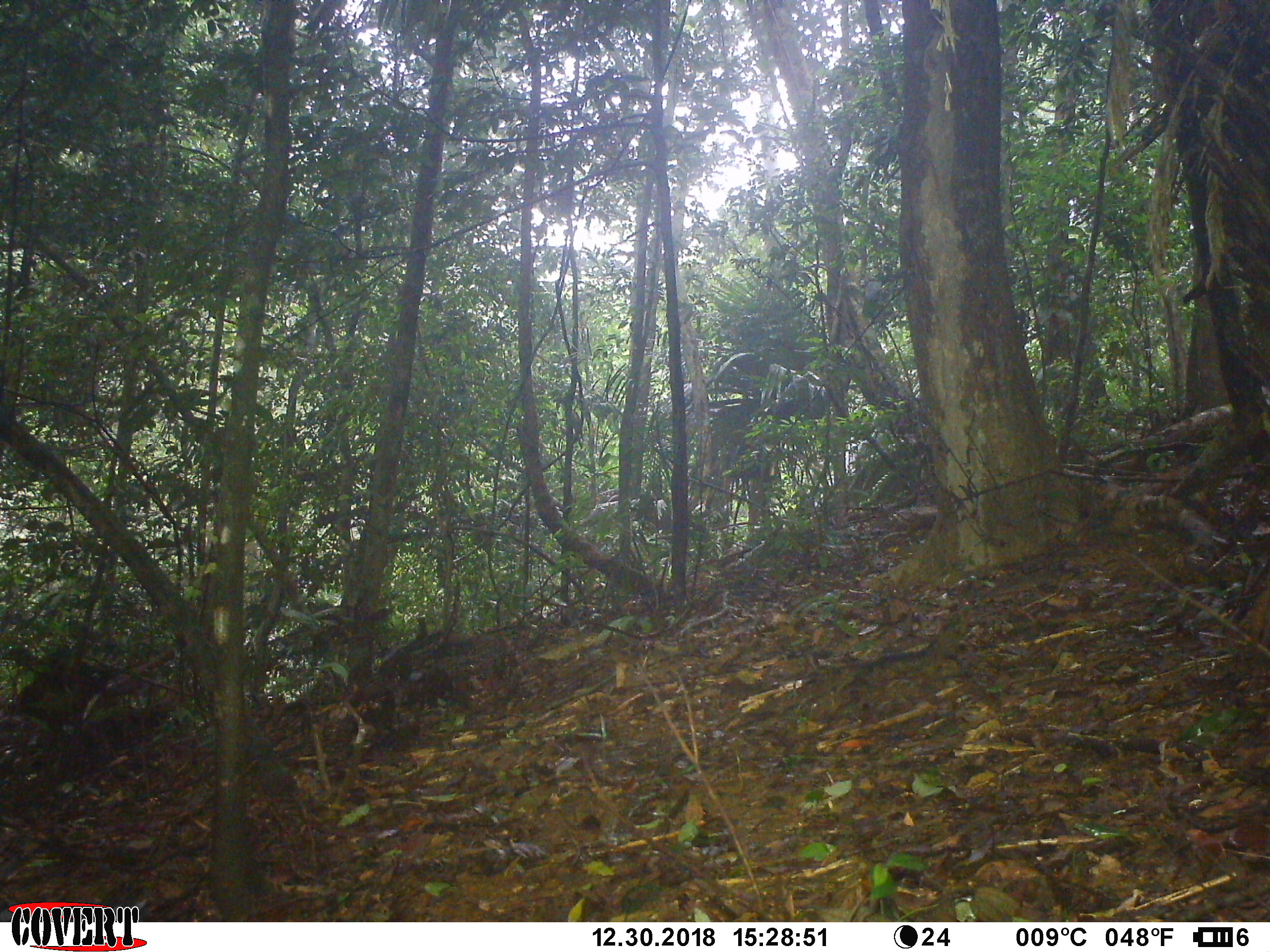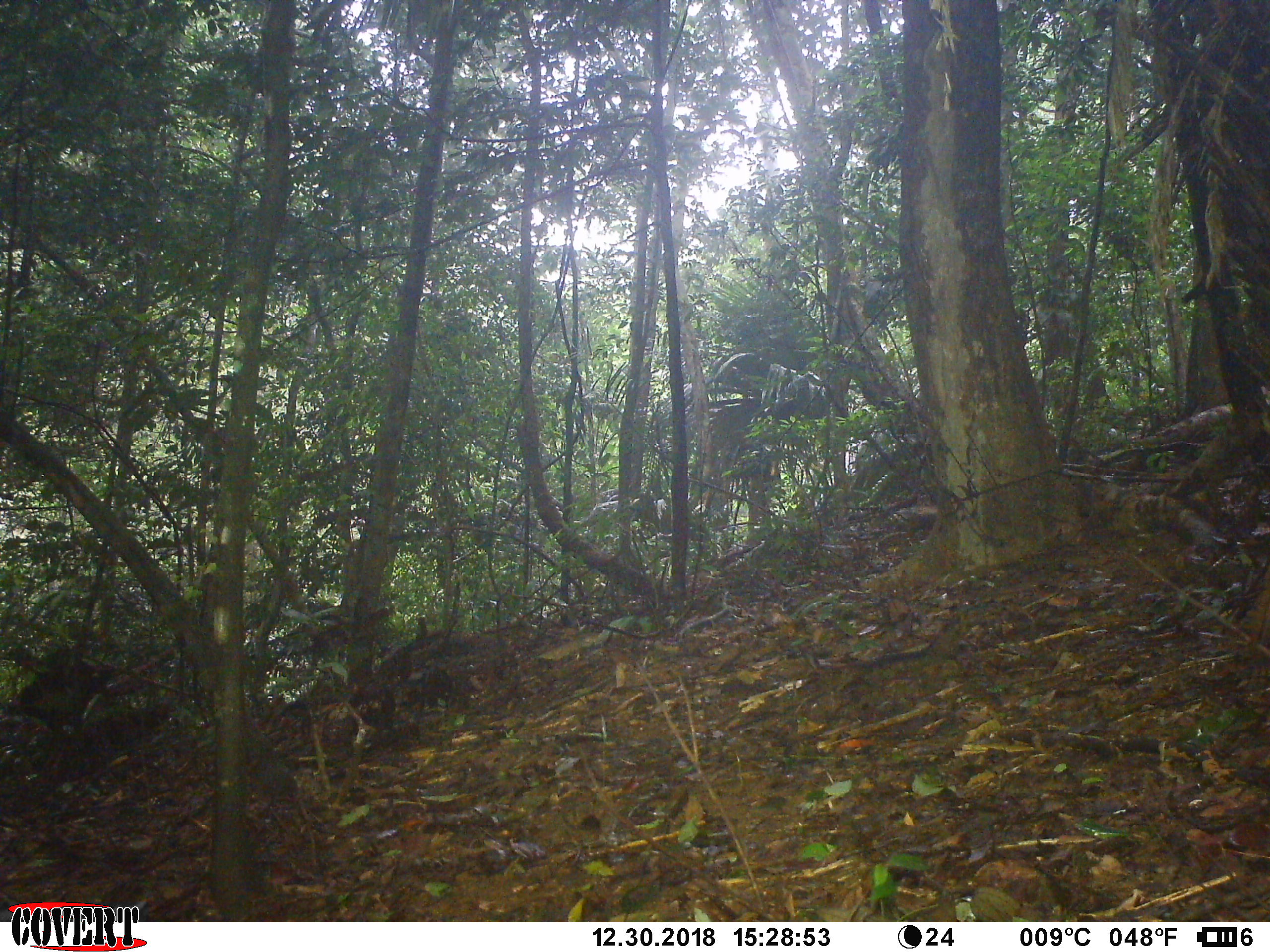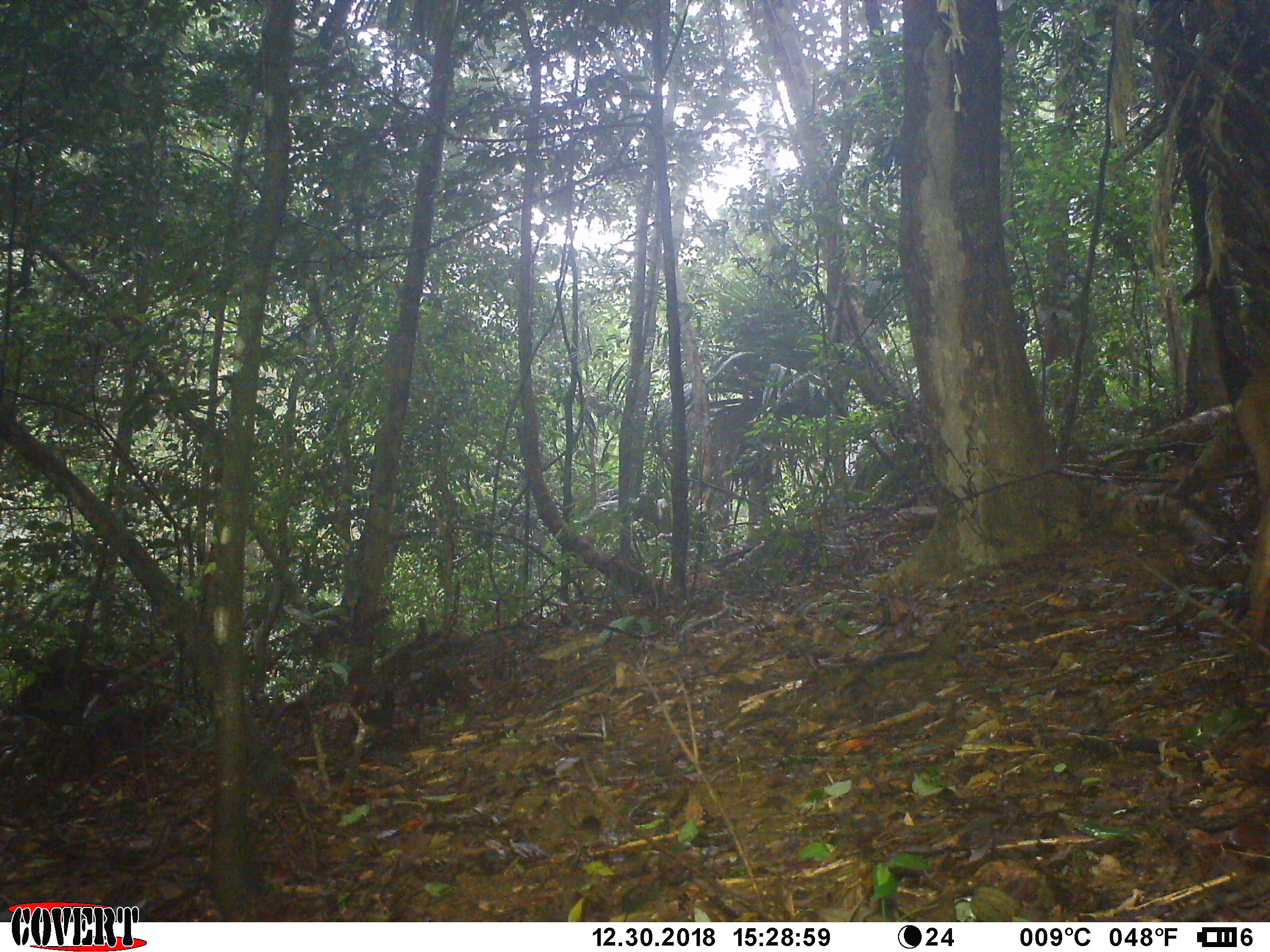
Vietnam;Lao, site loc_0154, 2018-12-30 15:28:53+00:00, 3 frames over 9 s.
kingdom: Animalia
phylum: Chordata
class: Mammalia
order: Artiodactyla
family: Cervidae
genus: Muntiacus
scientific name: Muntiacus vuquangensis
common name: large-antlered muntjac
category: large antlered muntjac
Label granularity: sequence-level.